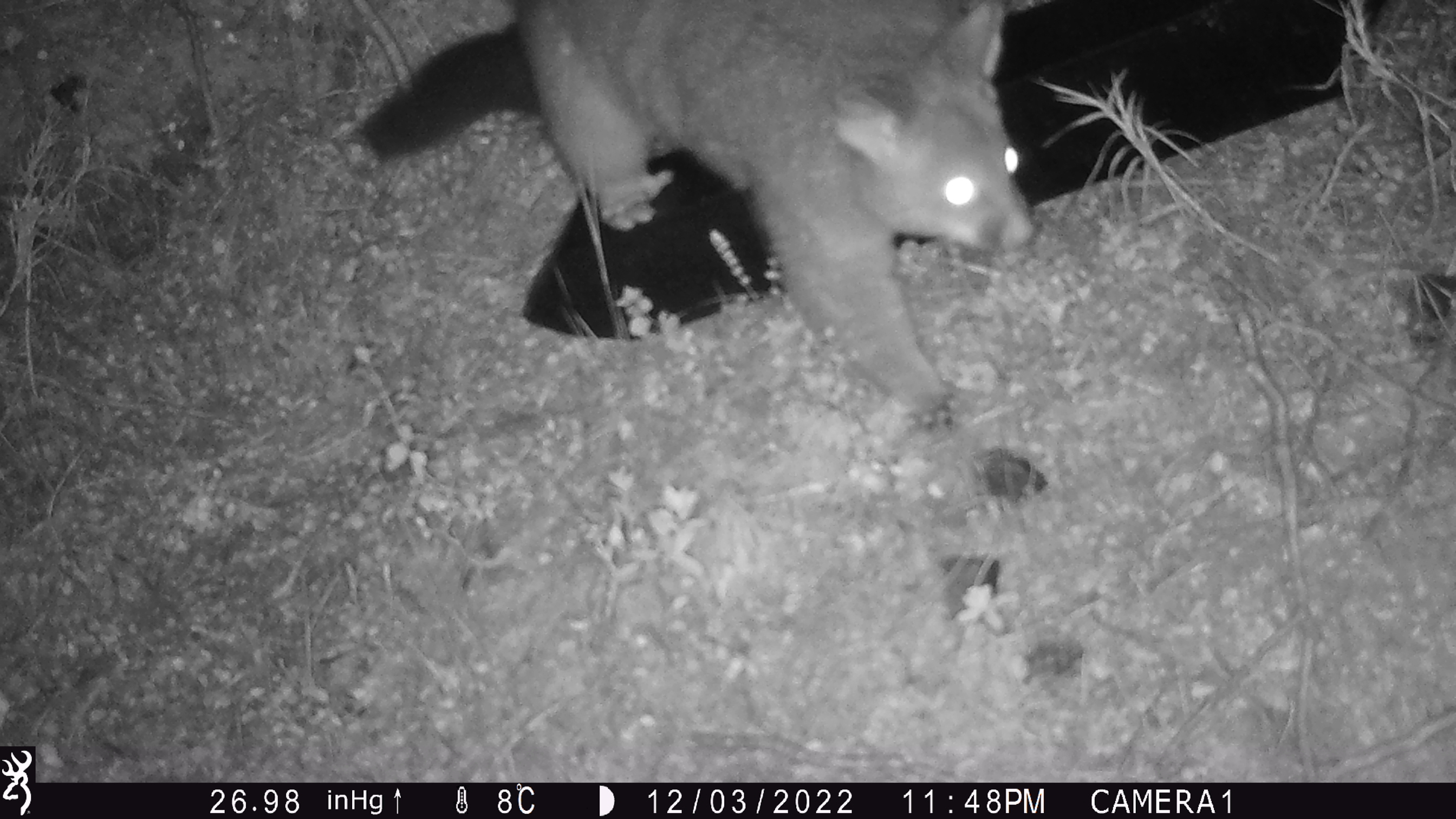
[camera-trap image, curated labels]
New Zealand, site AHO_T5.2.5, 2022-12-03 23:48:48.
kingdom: Animalia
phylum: Chordata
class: Mammalia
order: Diprotodontia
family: Phalangeridae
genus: Trichosurus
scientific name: Trichosurus vulpecula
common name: common brushtail possum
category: possum